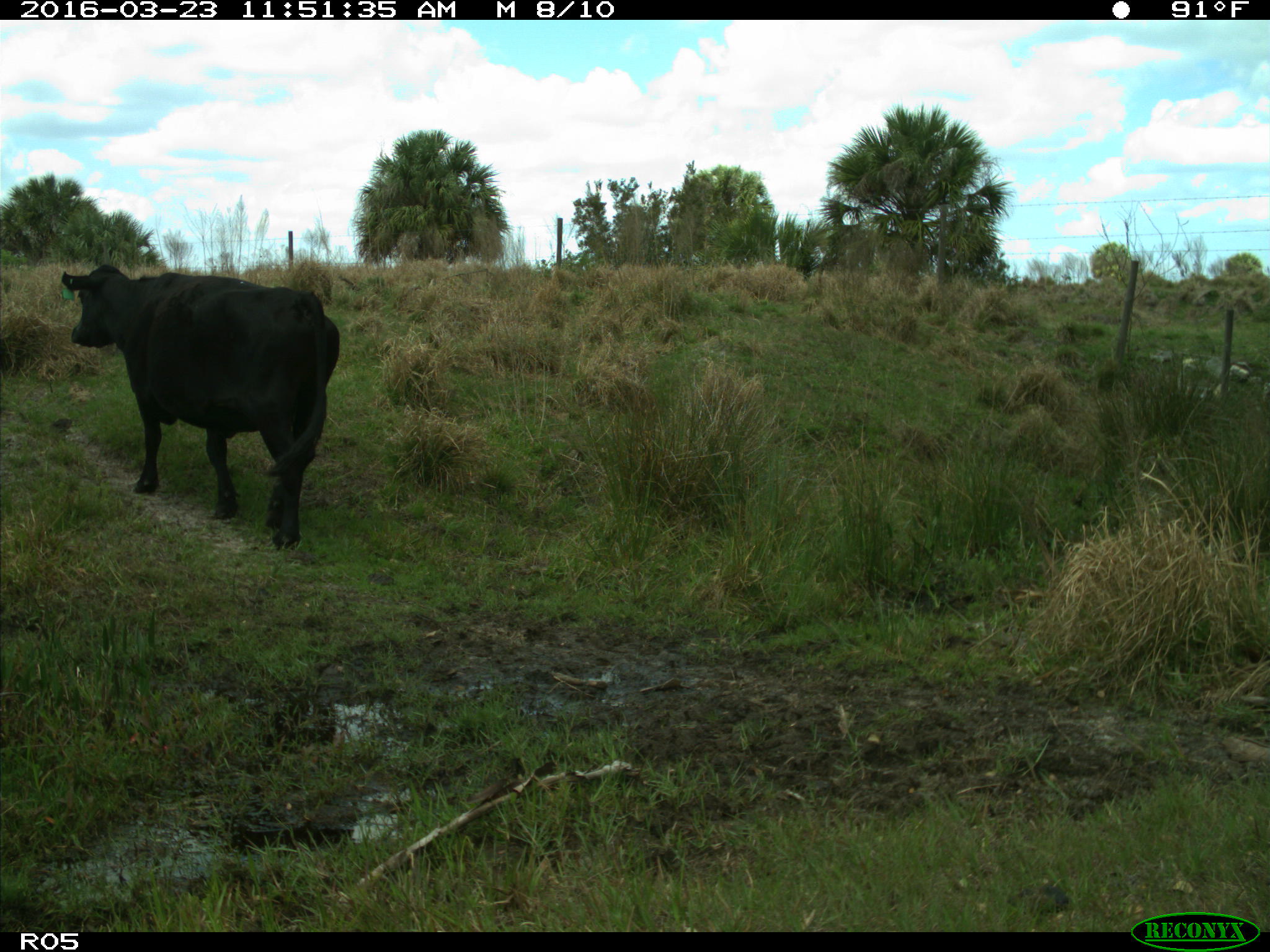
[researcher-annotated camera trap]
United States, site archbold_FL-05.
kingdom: Animalia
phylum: Chordata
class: Mammalia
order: Artiodactyla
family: Bovidae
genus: Bos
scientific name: Bos taurus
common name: domestic cow